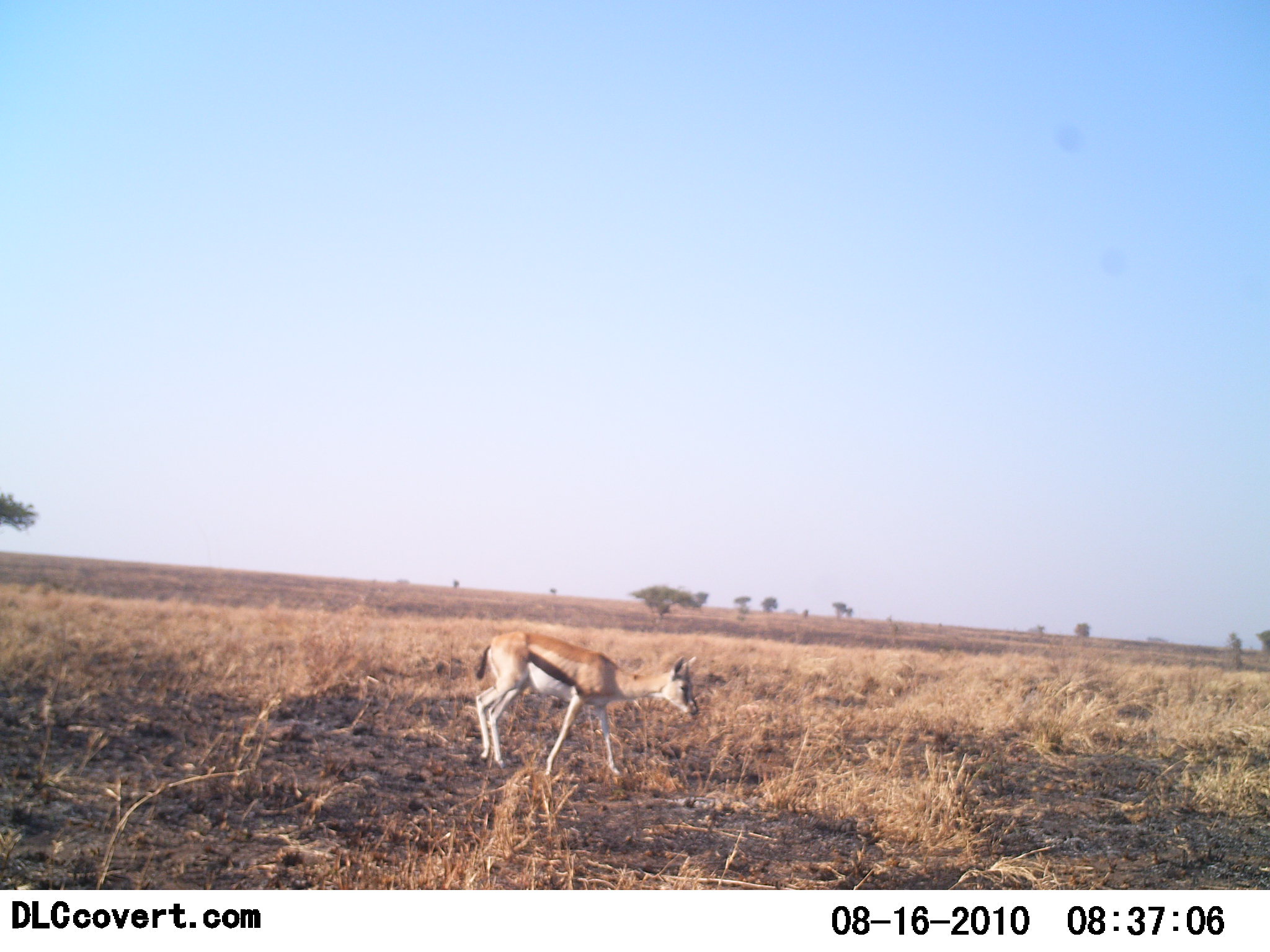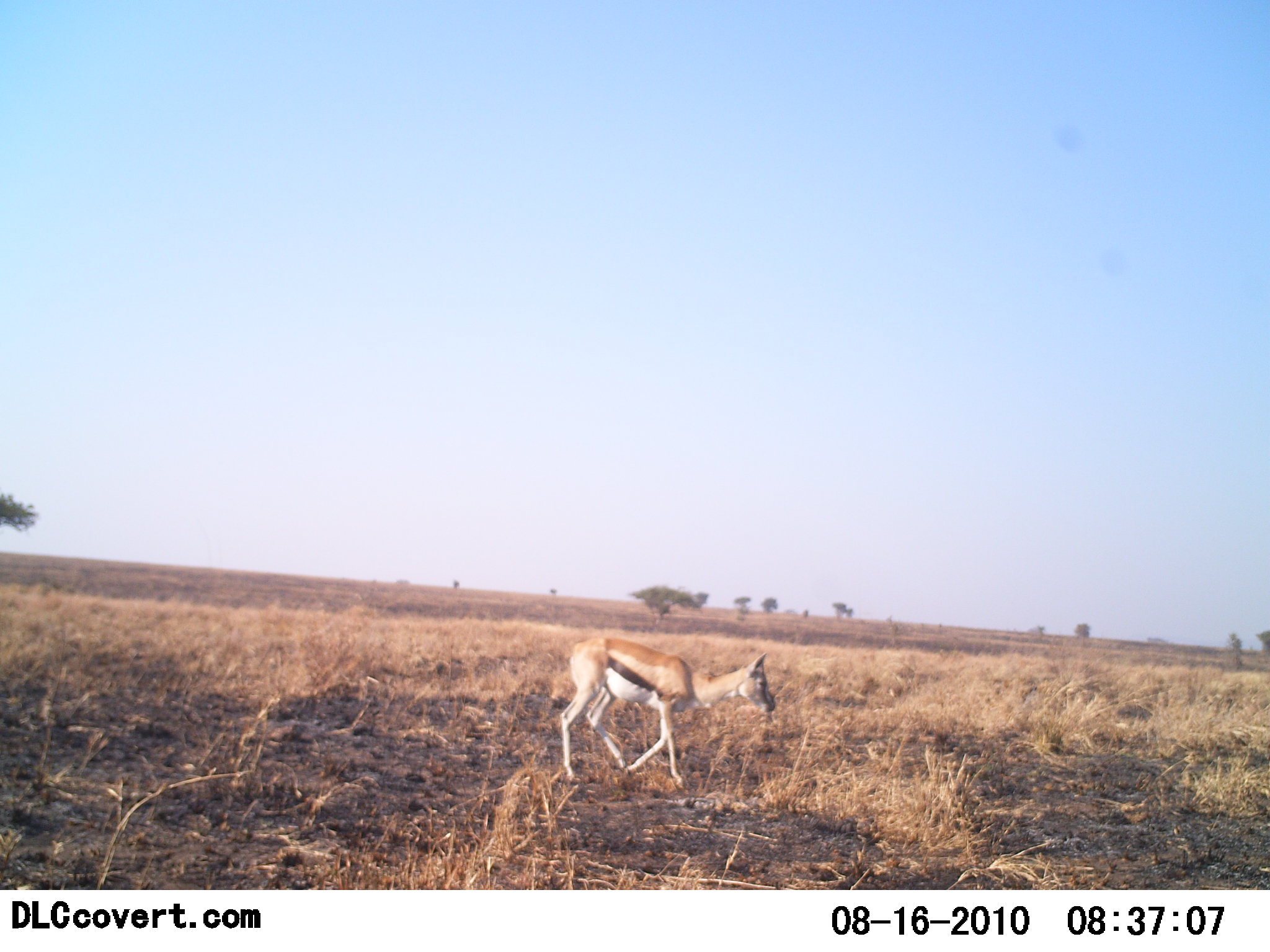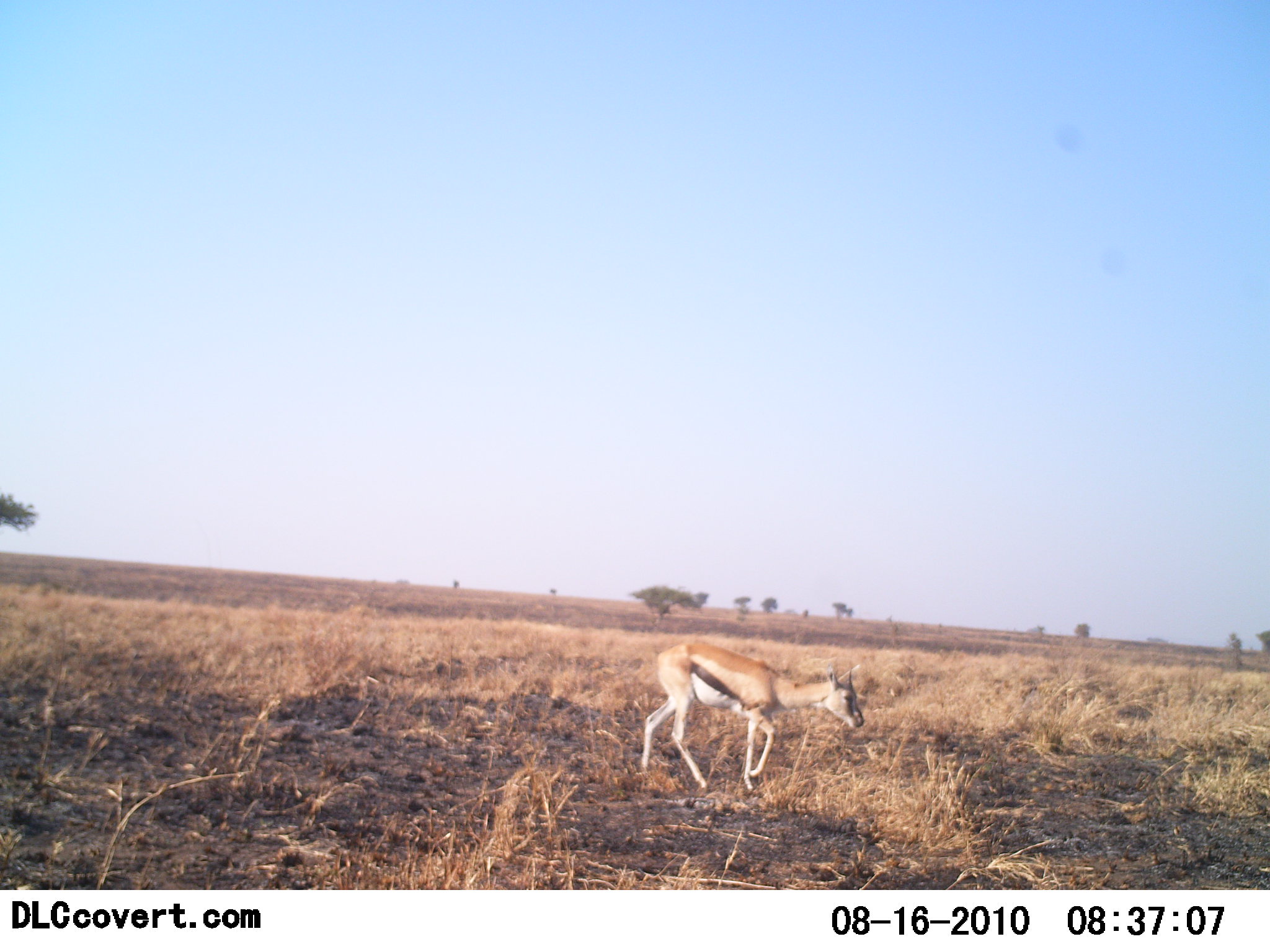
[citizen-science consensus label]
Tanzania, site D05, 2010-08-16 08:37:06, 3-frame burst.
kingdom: Animalia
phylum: Chordata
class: Mammalia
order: Artiodactyla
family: Bovidae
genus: Eudorcas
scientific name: Eudorcas thomsonii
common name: thomson's gazelle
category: gazellethomsons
Gazellethomsons (thomson's gazelle) (Eudorcas thomsonii), count 1. Behavior (volunteer vote fractions): standing 0%, resting 0%, moving 100%, interacting 0%. Young present (vote fraction): 7%. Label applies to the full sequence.